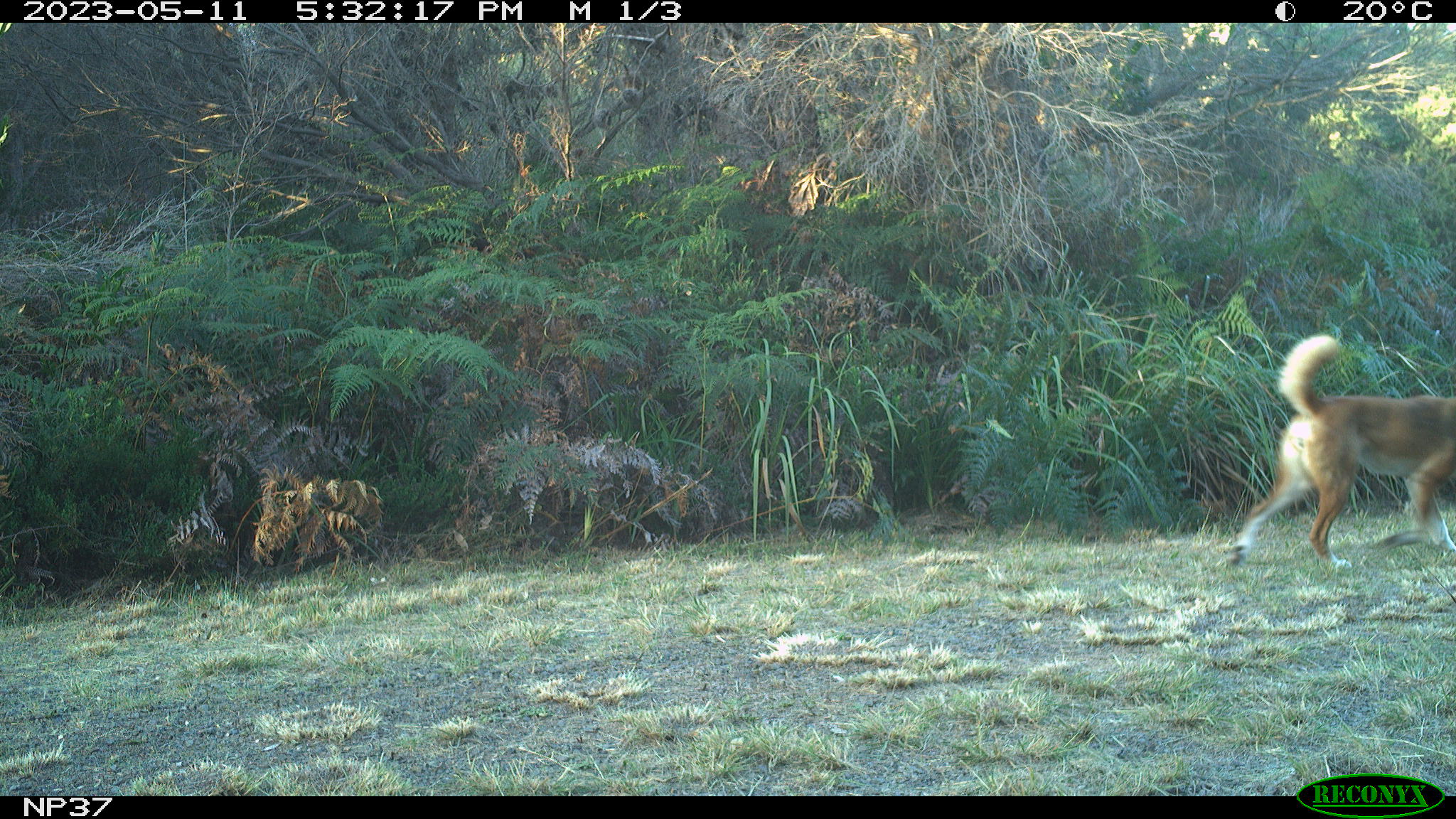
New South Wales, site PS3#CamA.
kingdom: Animalia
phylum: Chordata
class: Mammalia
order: Carnivora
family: Canidae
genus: Canis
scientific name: Canis familiaris dingo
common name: dingo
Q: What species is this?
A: Dingo (Canis familiaris dingo).